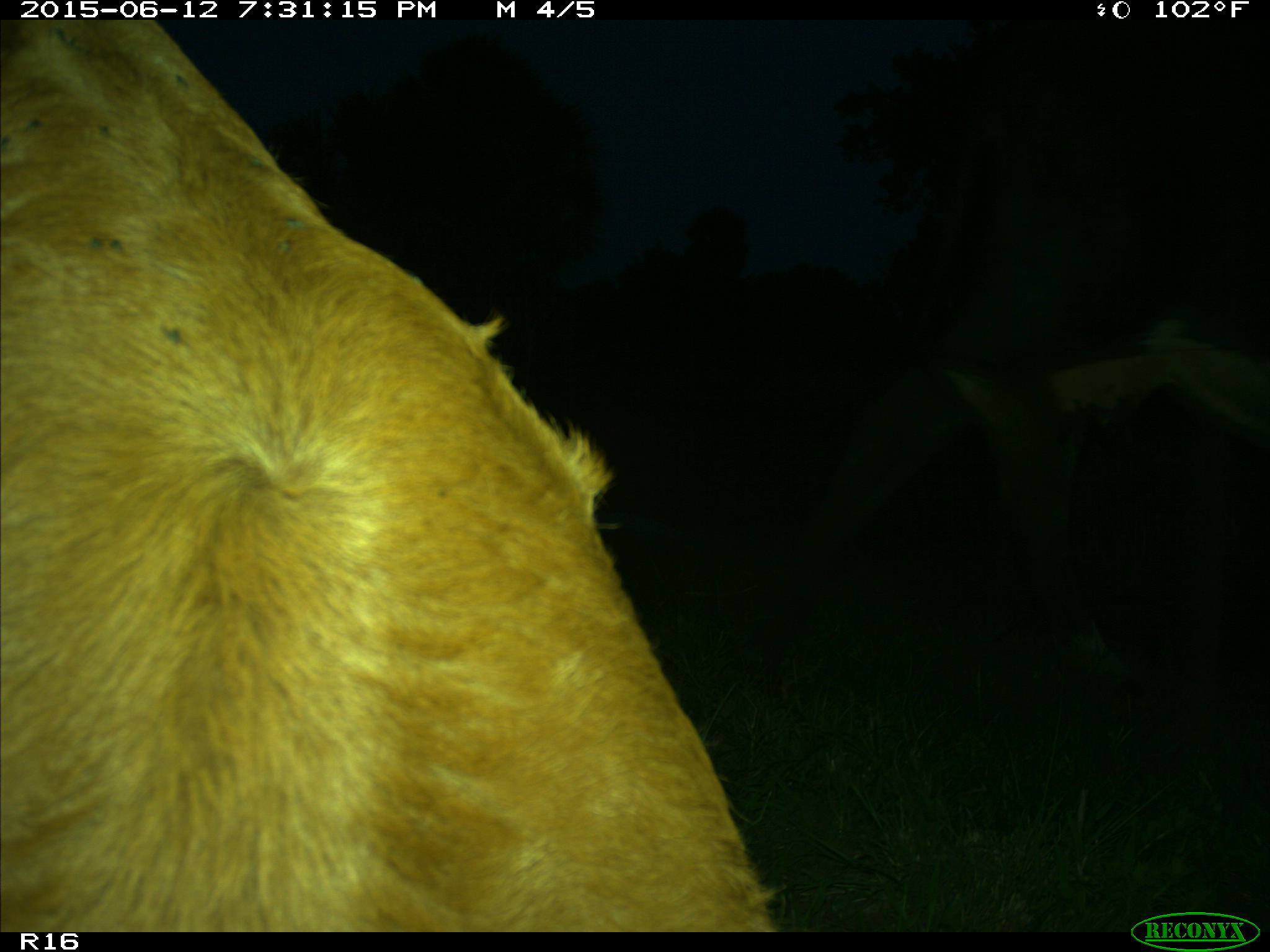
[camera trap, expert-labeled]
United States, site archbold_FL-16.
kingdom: Animalia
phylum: Chordata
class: Mammalia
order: Artiodactyla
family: Bovidae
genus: Bos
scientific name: Bos taurus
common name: domestic cow